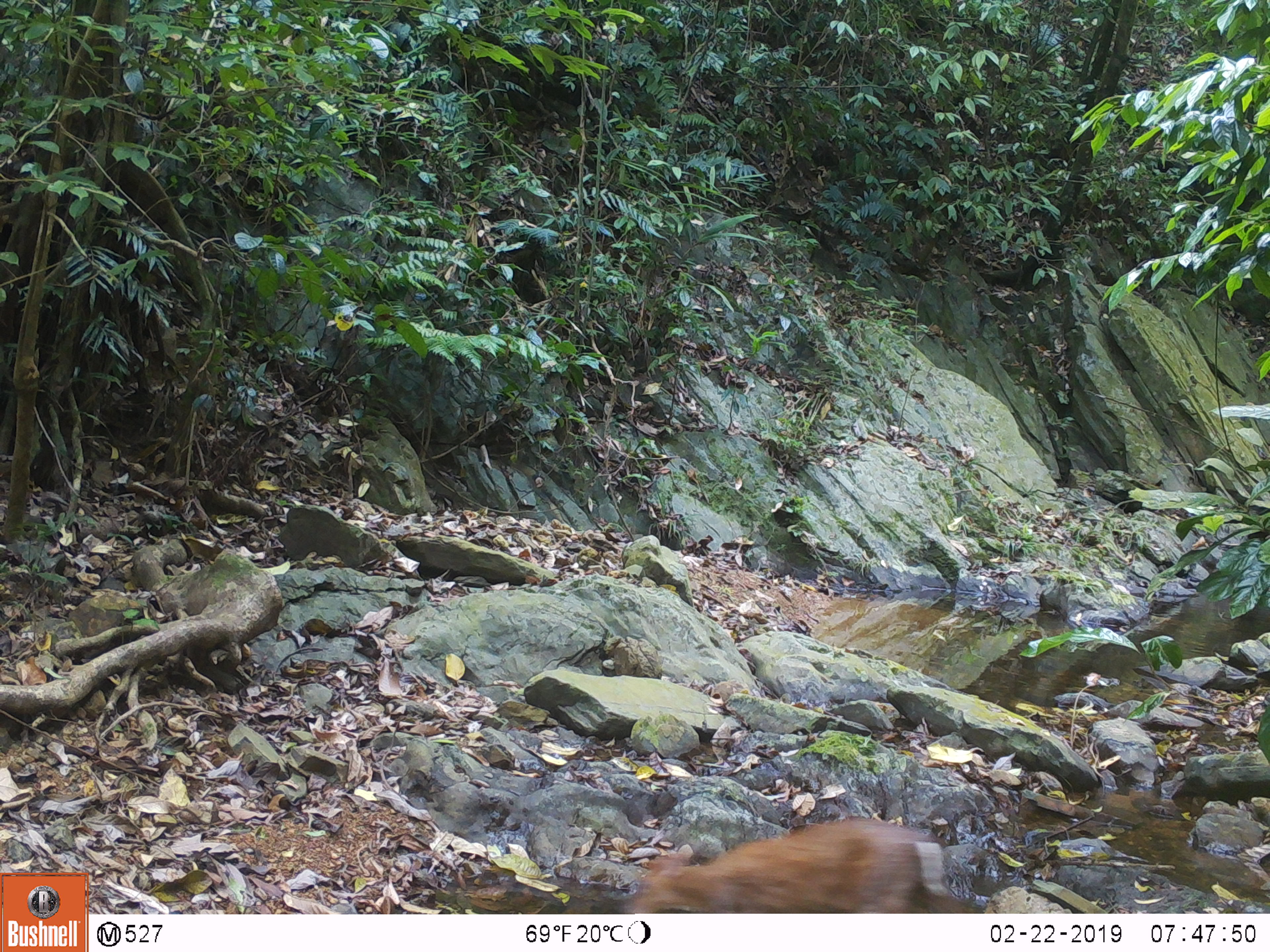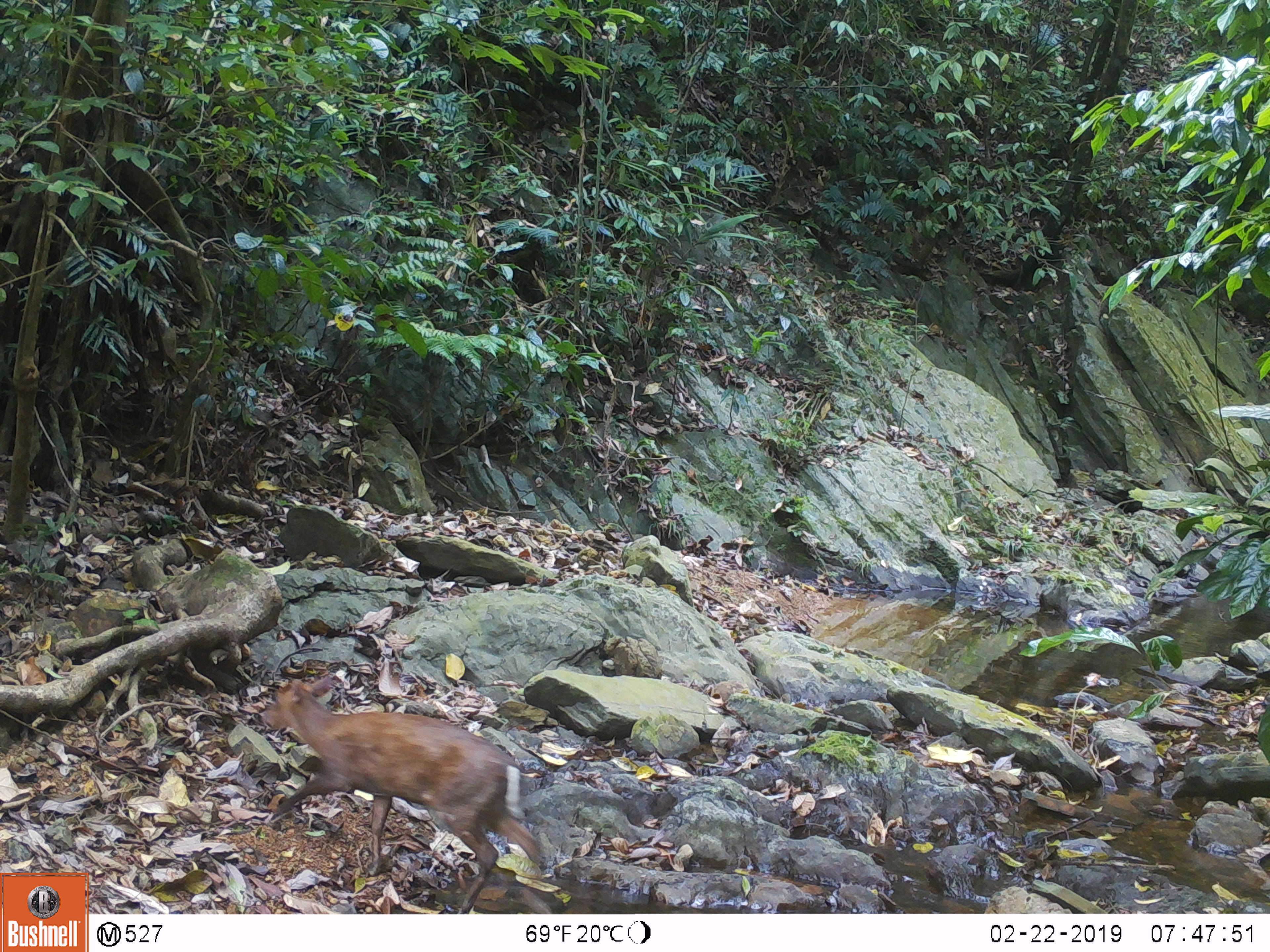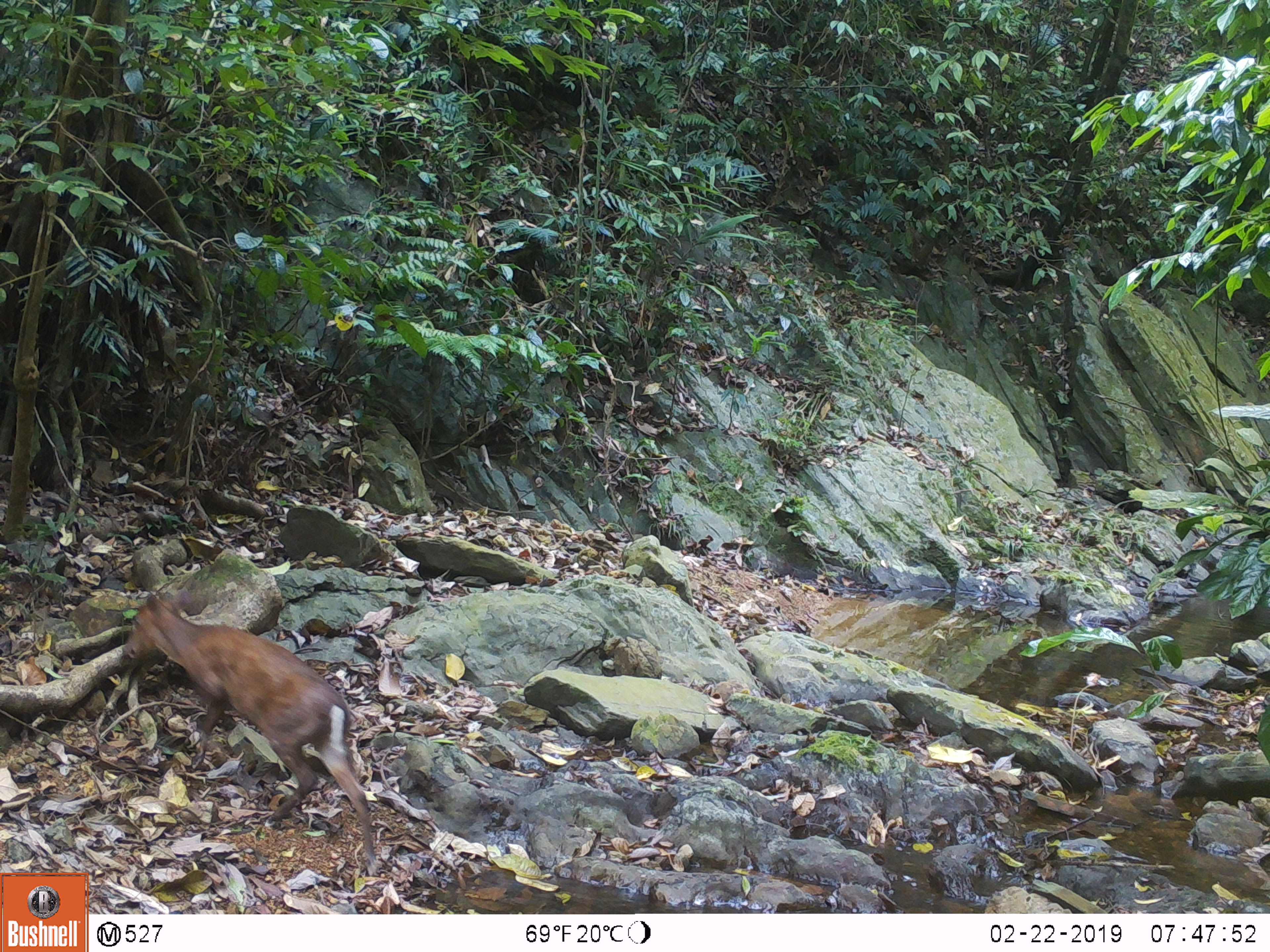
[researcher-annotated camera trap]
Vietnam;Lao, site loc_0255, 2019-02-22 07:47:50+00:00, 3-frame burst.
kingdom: Animalia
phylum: Chordata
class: Mammalia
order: Artiodactyla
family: Cervidae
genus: Muntiacus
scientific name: Muntiacus rooseveltorum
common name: roosevelt's muntjac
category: roosevelts muntjac group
Roosevelts muntjac group (roosevelt's muntjac) (Muntiacus rooseveltorum). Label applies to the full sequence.